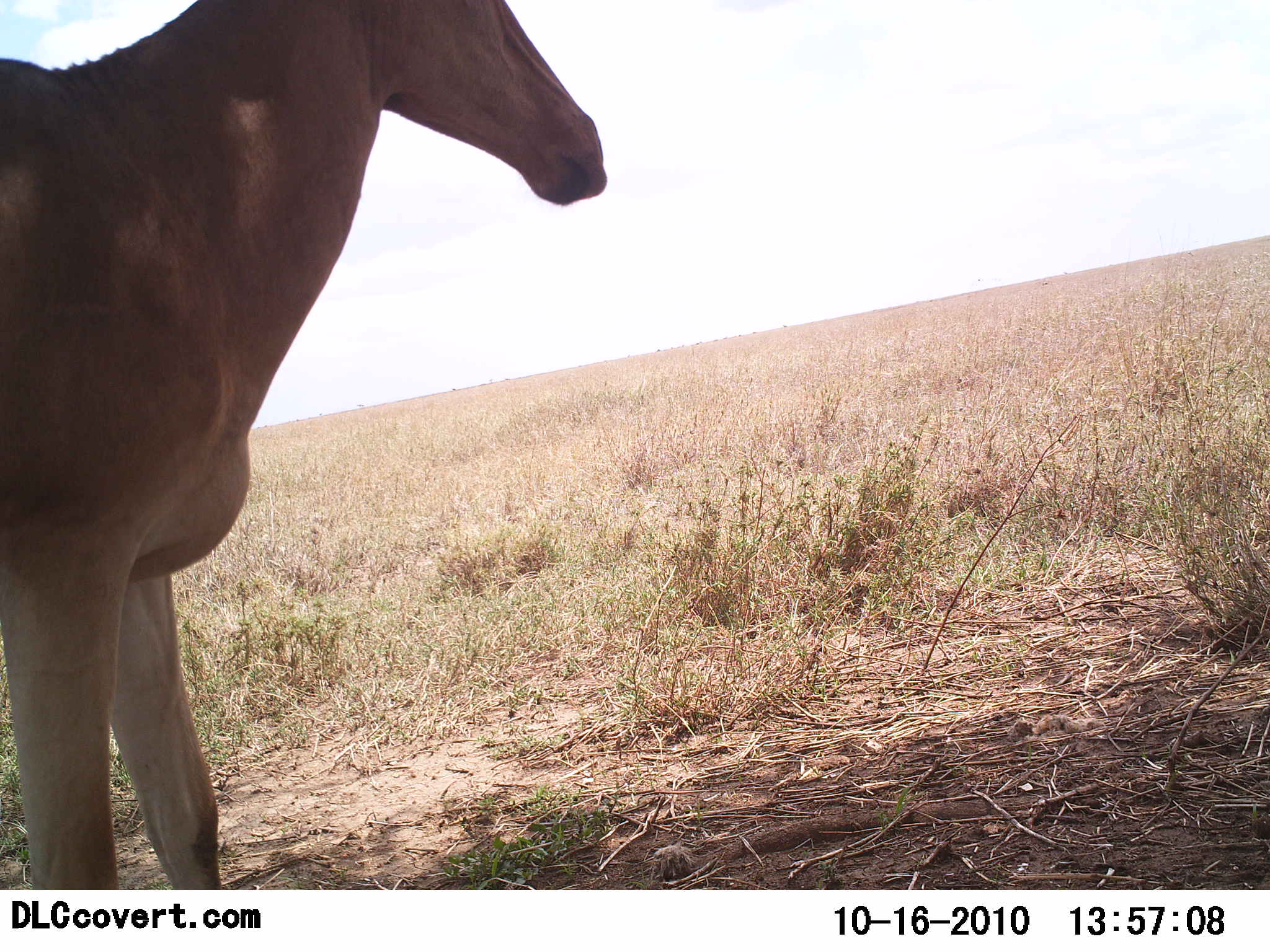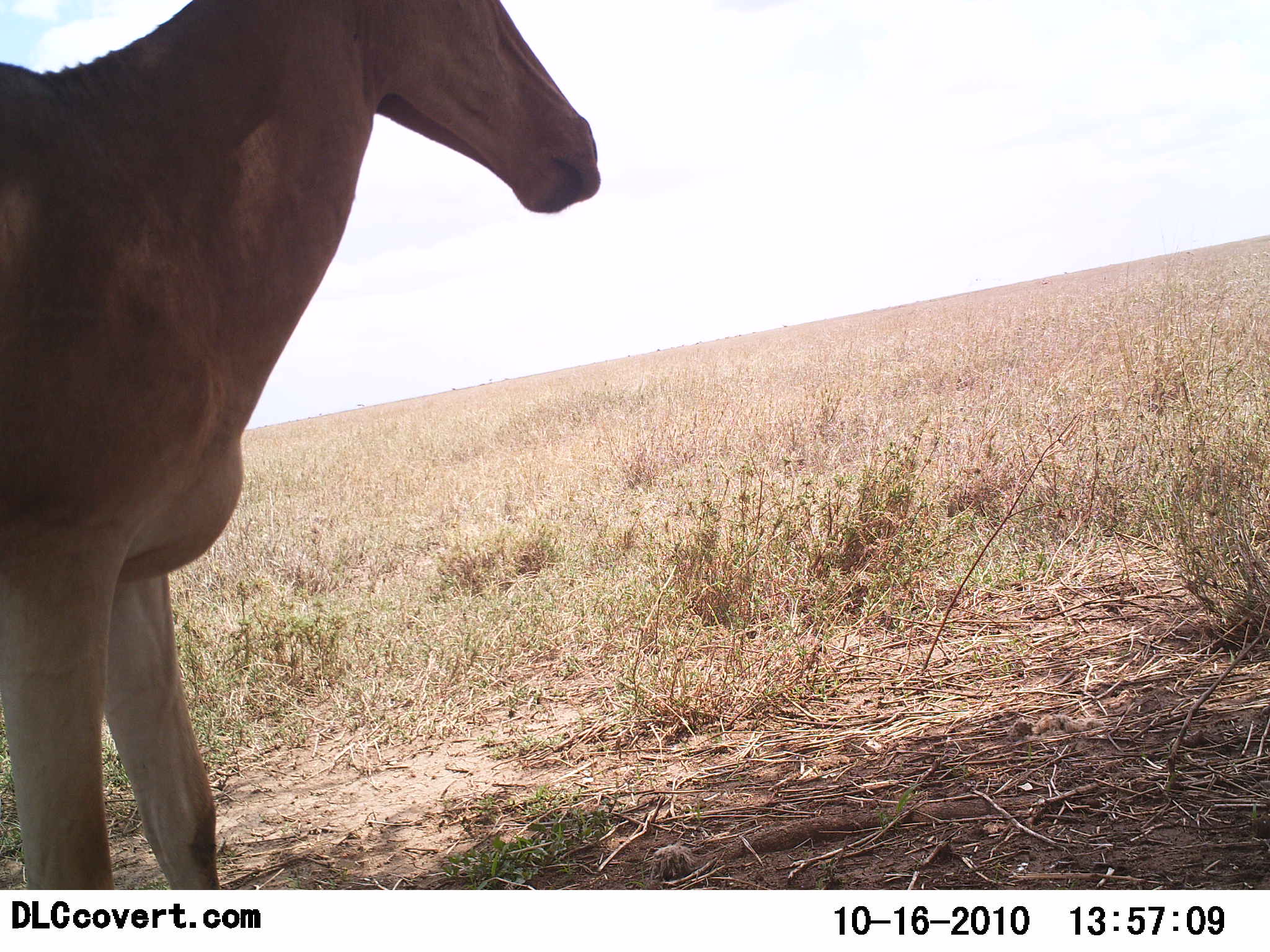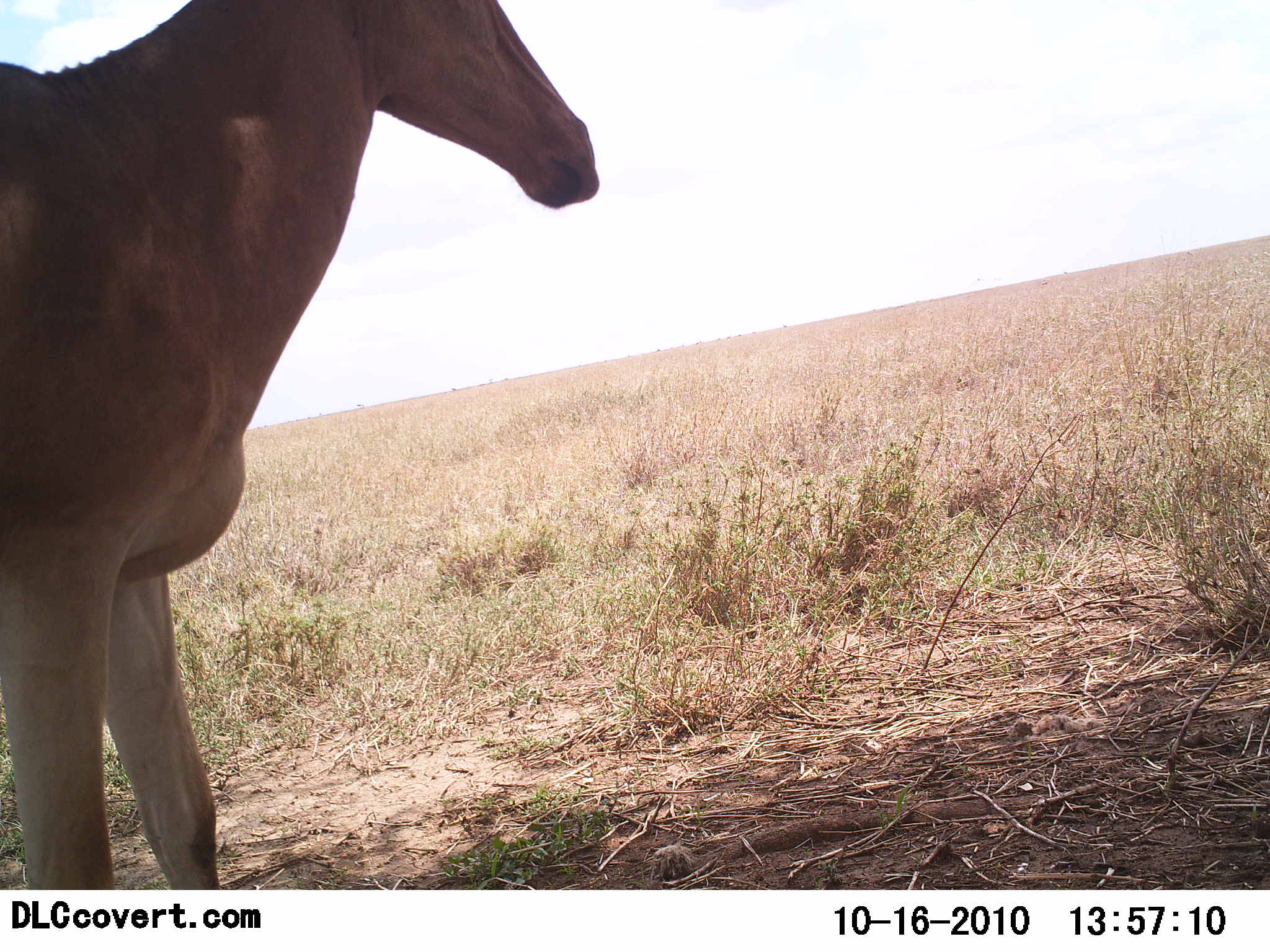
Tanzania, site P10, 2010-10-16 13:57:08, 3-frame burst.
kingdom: Animalia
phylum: Chordata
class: Mammalia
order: Artiodactyla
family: Bovidae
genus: Alcelaphus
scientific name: Alcelaphus buselaphus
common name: hartebeest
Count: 1.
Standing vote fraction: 80%.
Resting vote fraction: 0%.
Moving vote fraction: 0%.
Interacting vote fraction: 0%.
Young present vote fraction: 0%.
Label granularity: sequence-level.